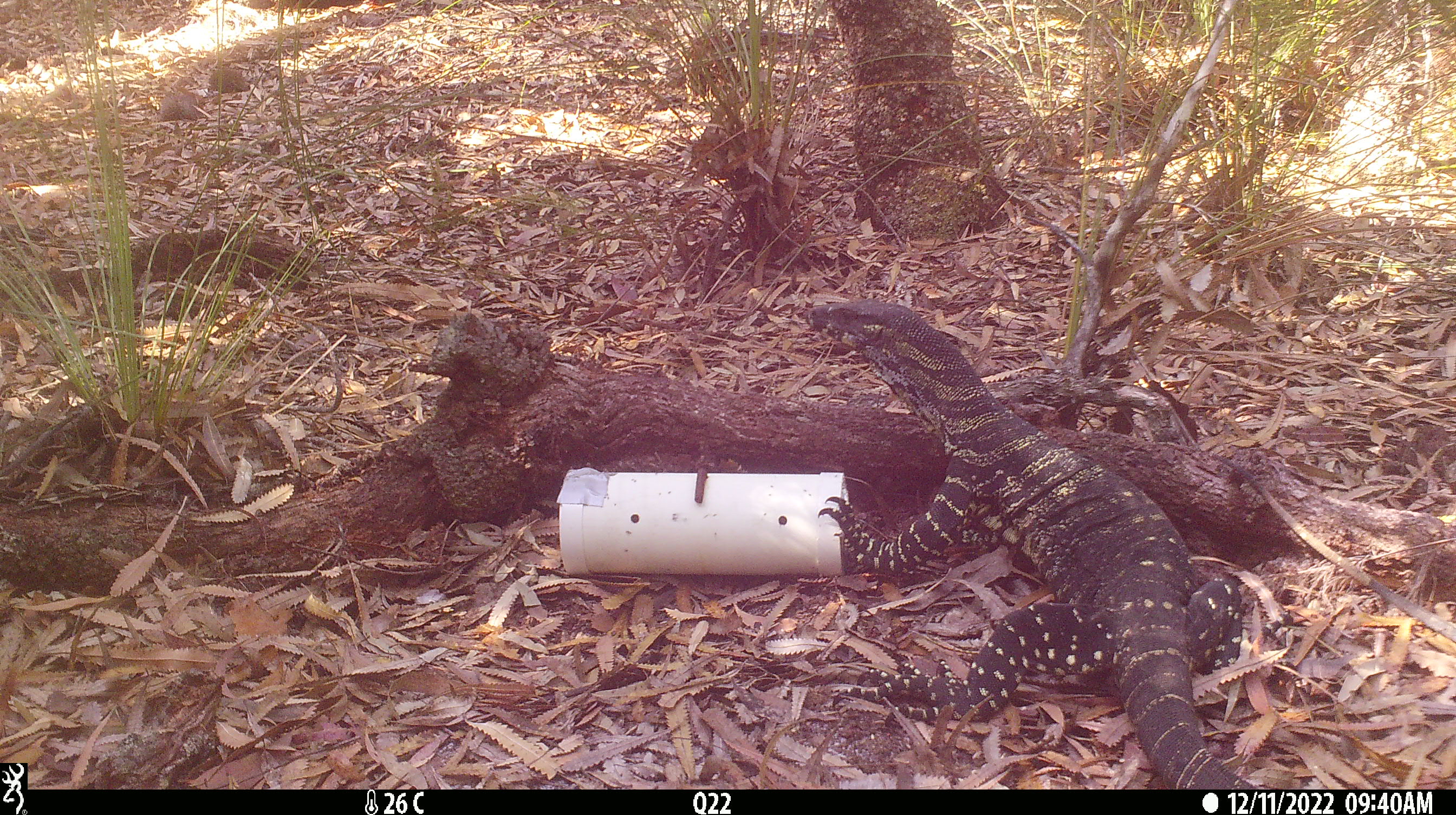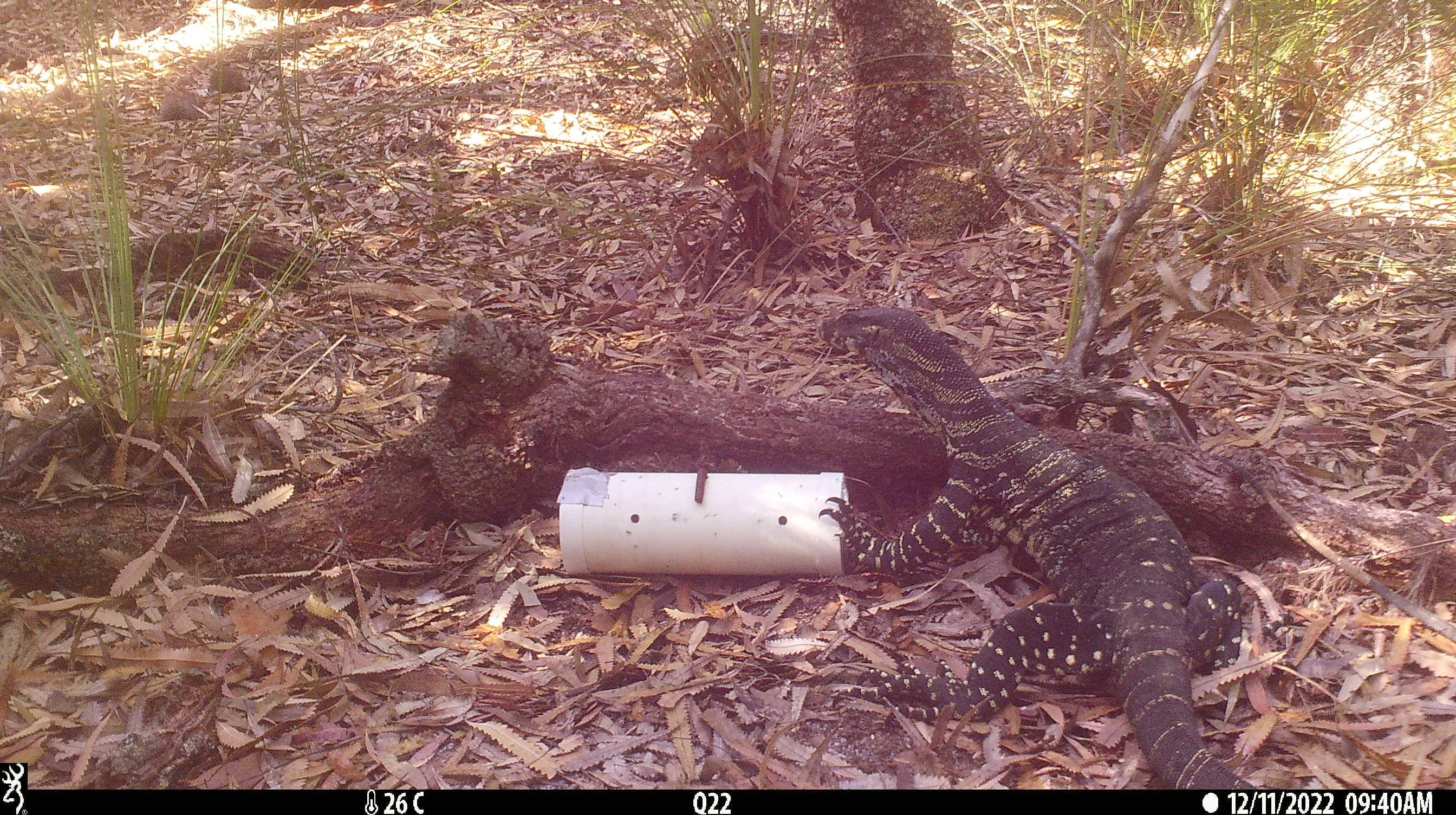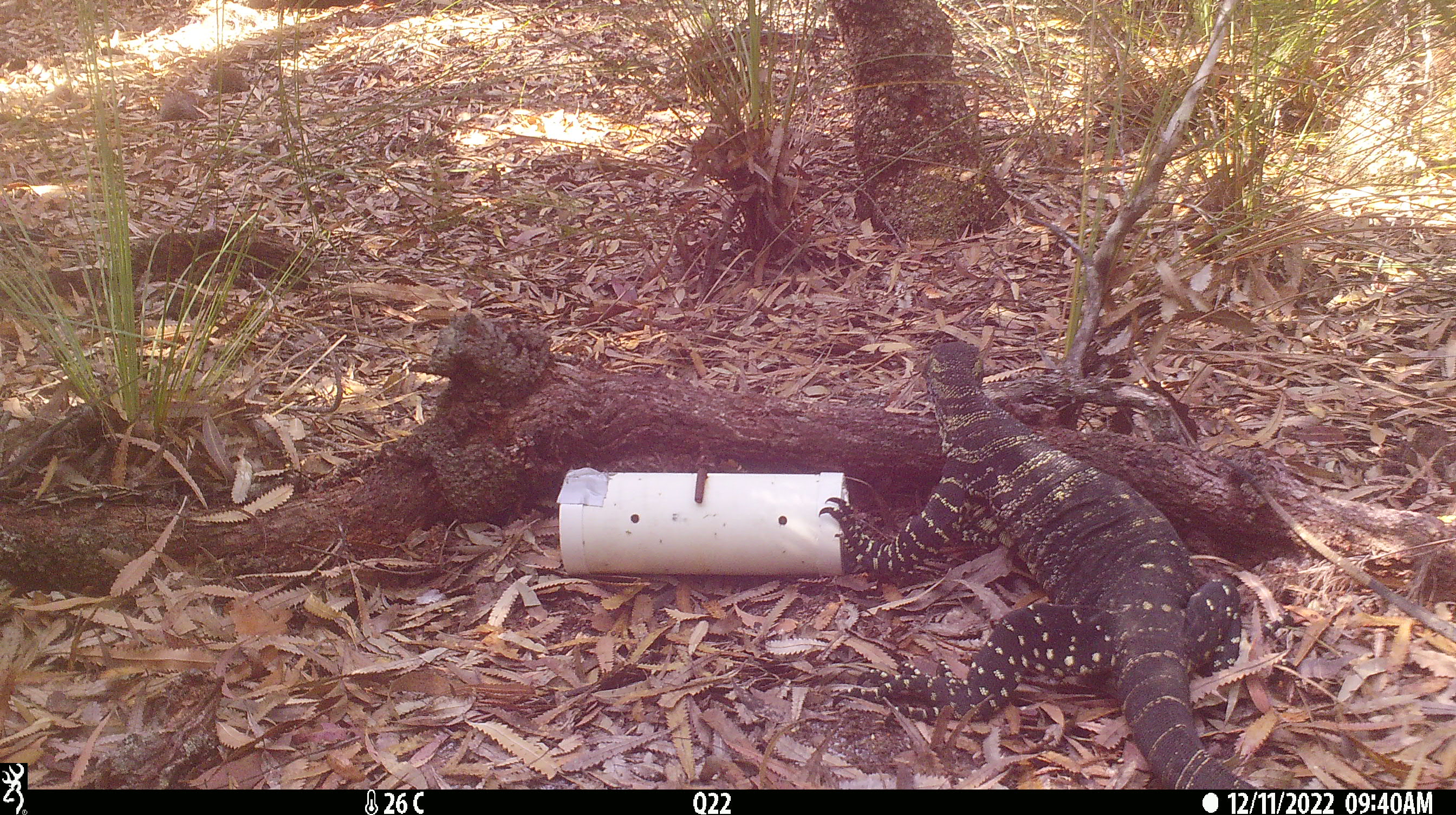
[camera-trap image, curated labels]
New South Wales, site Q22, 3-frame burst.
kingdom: Animalia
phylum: Chordata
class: Reptilia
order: Squamata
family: Varanidae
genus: Varanus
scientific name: Varanus varius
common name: lace monitor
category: goanna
Goanna (lace monitor) (Varanus varius).